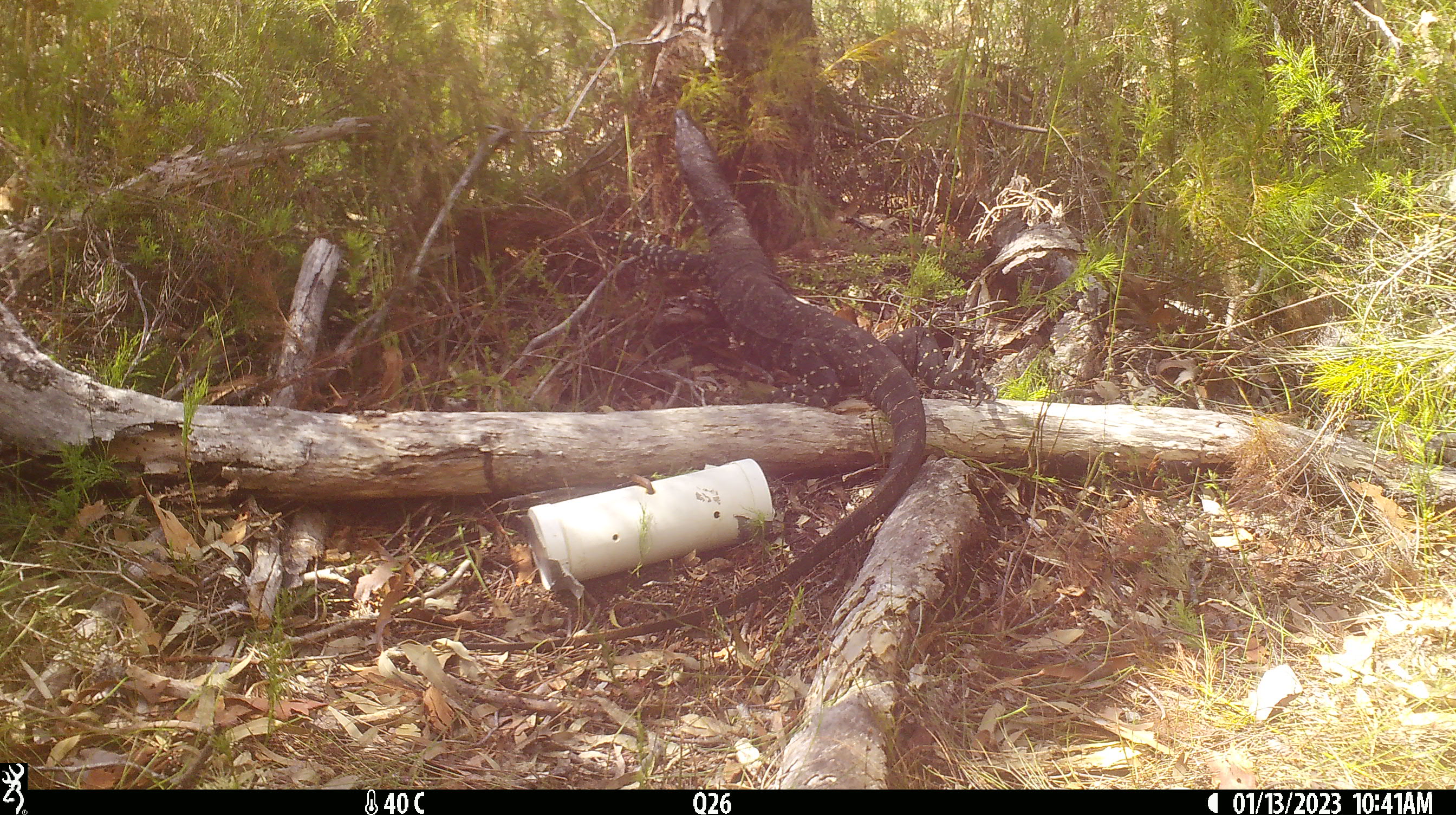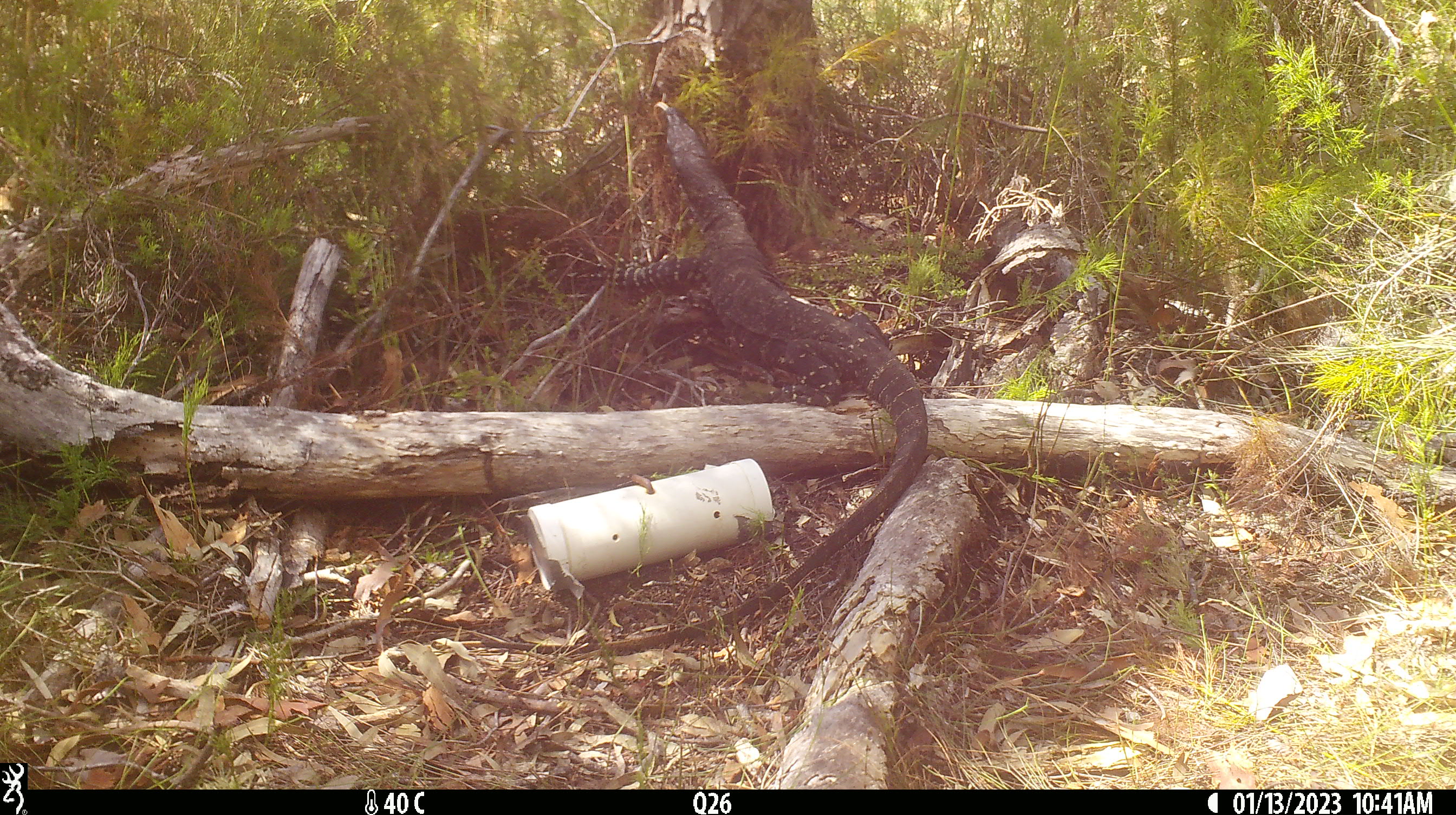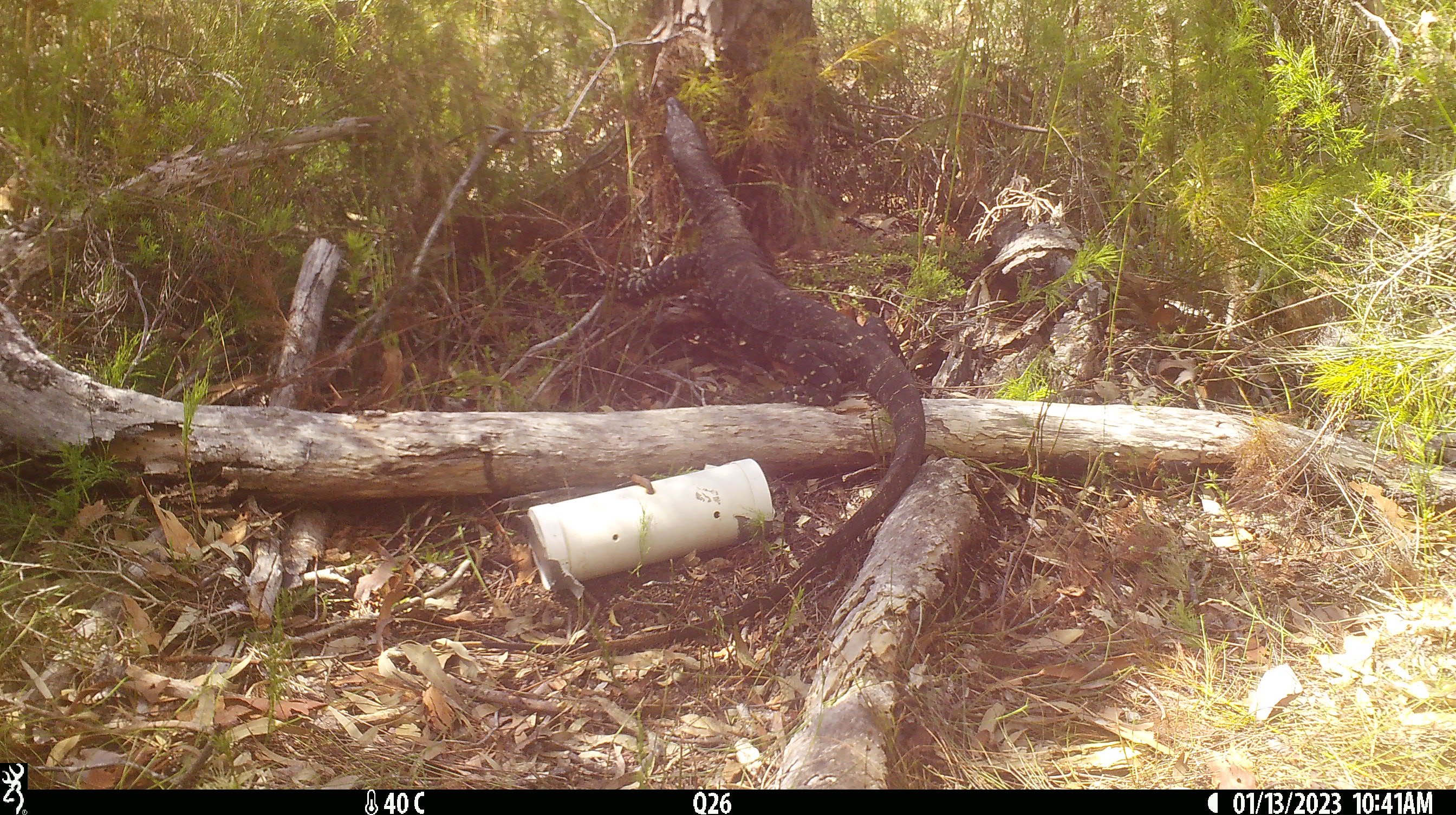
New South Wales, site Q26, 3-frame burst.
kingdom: Animalia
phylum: Chordata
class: Reptilia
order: Squamata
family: Varanidae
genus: Varanus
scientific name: Varanus varius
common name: lace monitor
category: goanna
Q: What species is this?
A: Goanna (lace monitor) (Varanus varius).